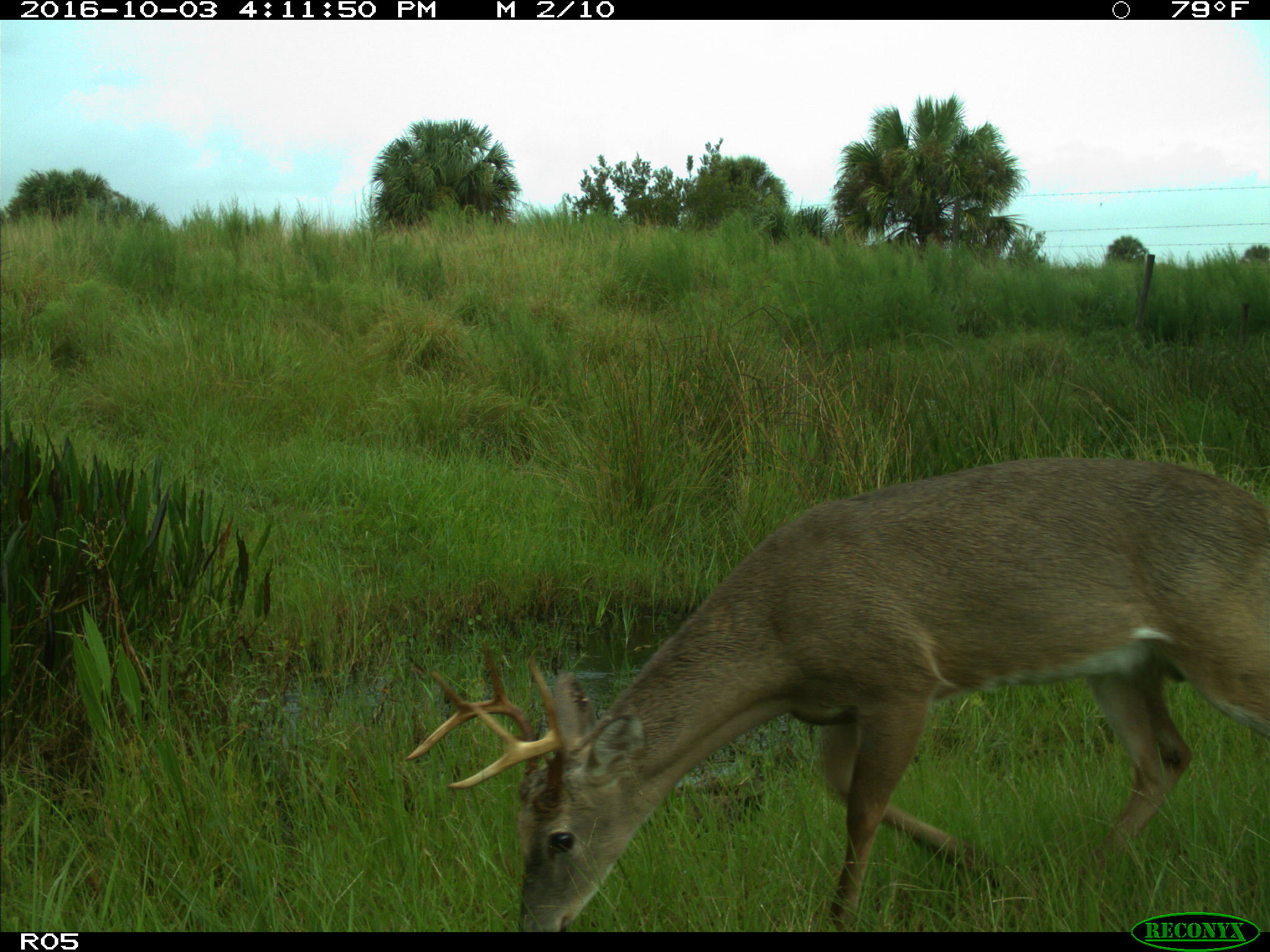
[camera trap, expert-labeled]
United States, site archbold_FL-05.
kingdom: Animalia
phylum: Chordata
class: Mammalia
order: Artiodactyla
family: Cervidae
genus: Odocoileus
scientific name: Odocoileus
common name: deer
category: unidentified deer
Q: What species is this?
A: Unidentified deer (deer) (Odocoileus).